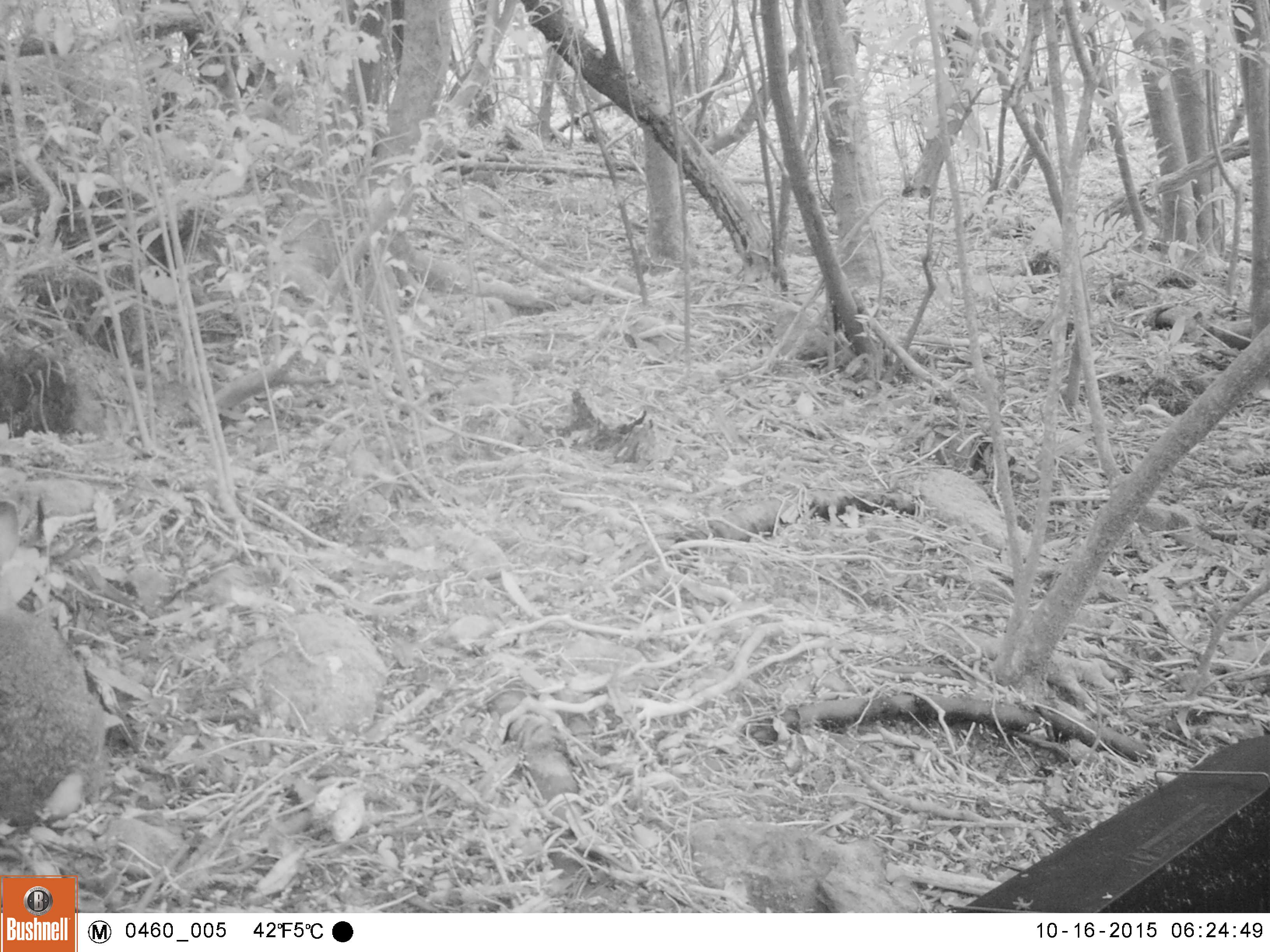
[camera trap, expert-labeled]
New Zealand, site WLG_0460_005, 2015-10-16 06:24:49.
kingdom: Animalia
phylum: Chordata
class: Mammalia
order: Lagomorpha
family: Leporidae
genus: Oryctolagus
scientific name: Oryctolagus cuniculus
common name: european rabbit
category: rabbit